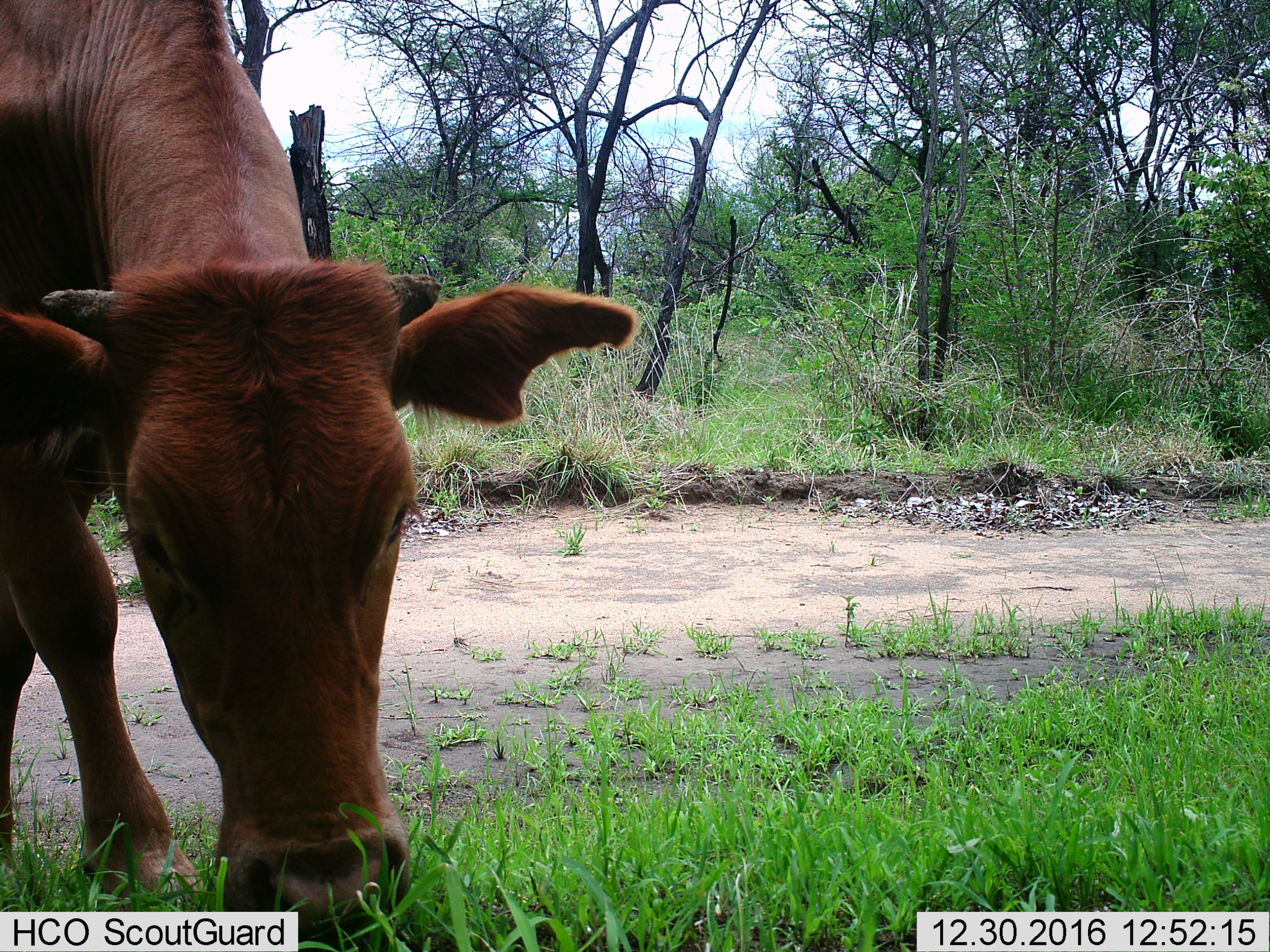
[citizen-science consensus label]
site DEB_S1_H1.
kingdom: Animalia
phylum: Chordata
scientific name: Vertebrata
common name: domestic animal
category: domesticanimal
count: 1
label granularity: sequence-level